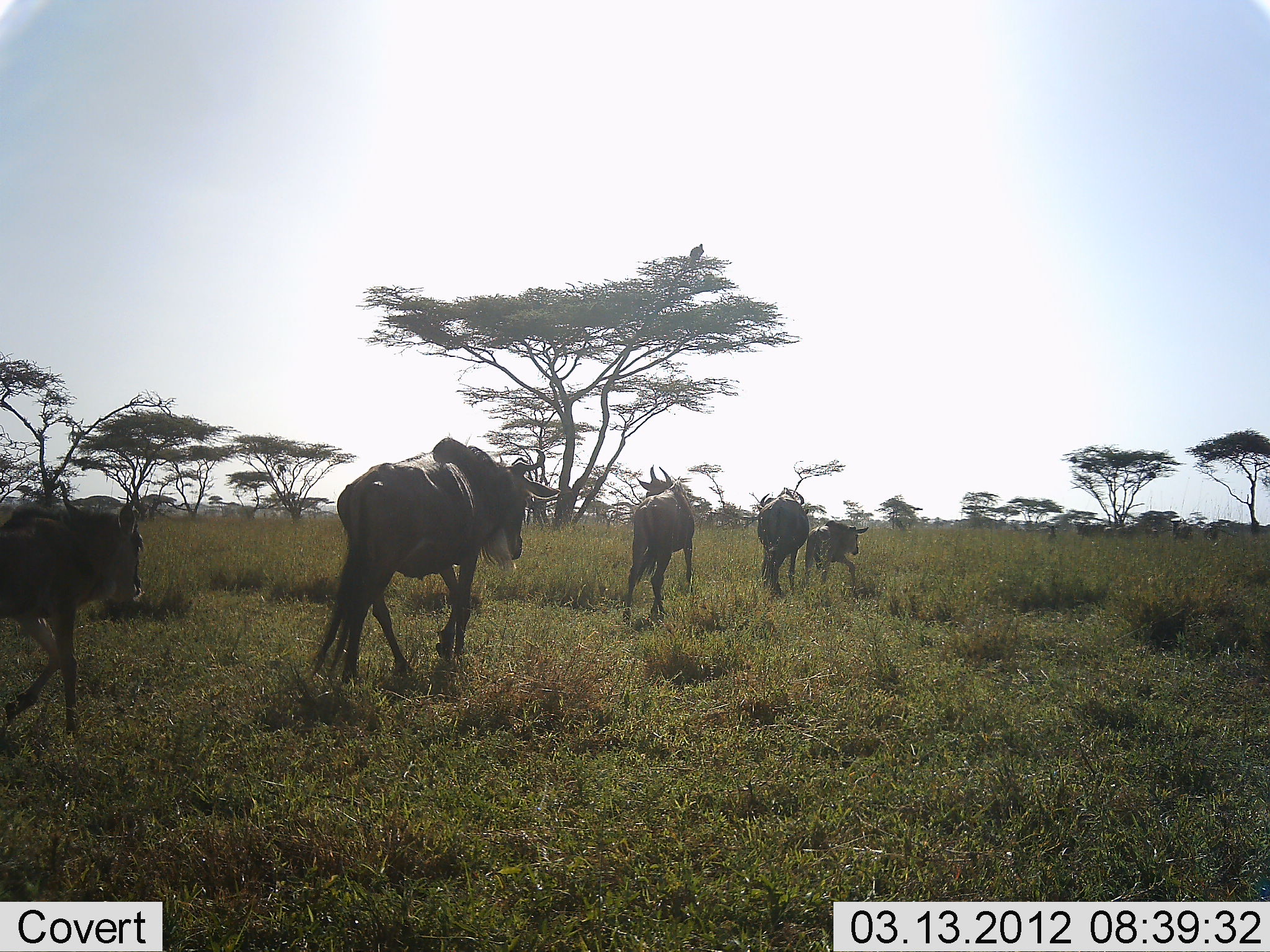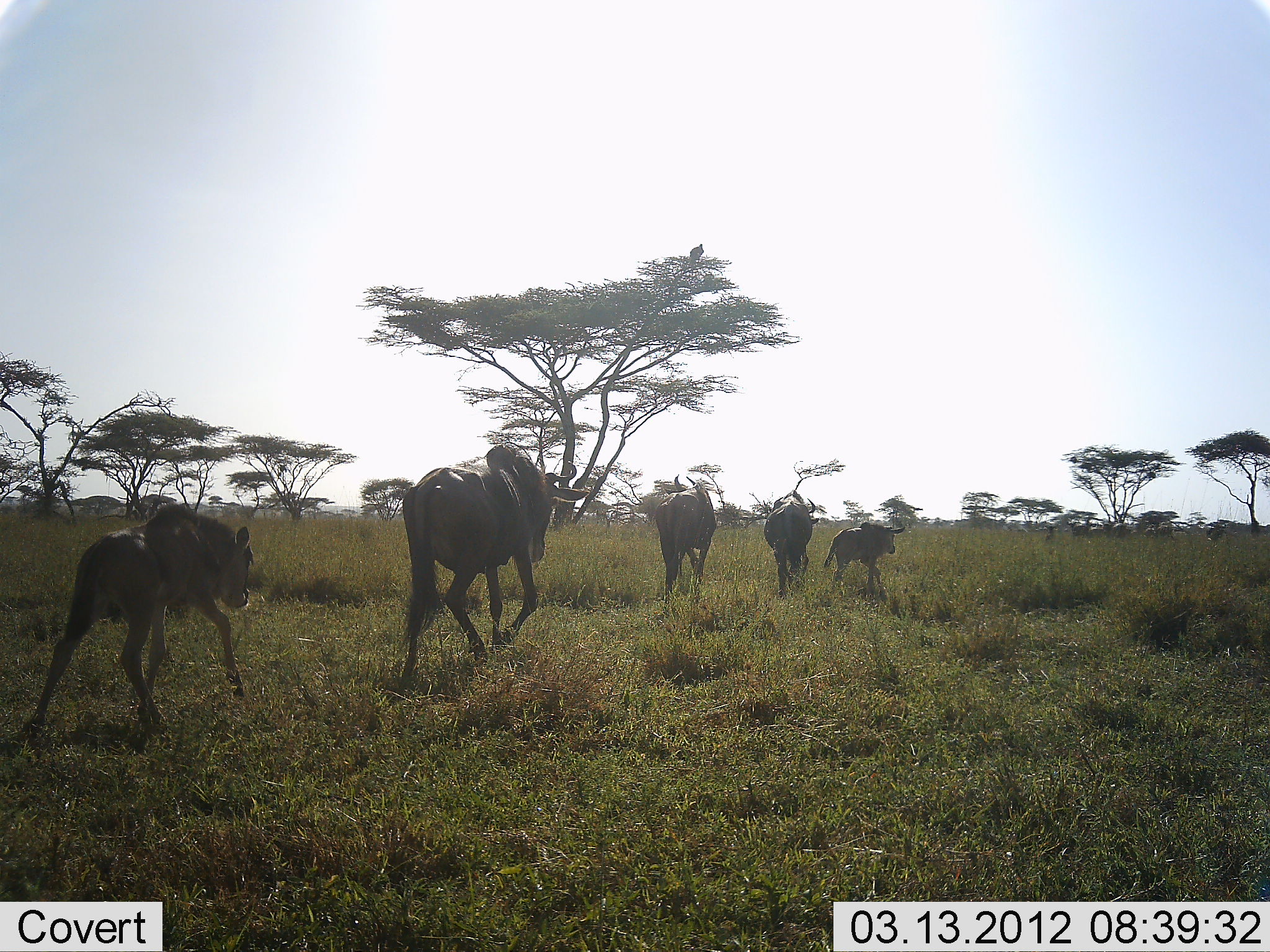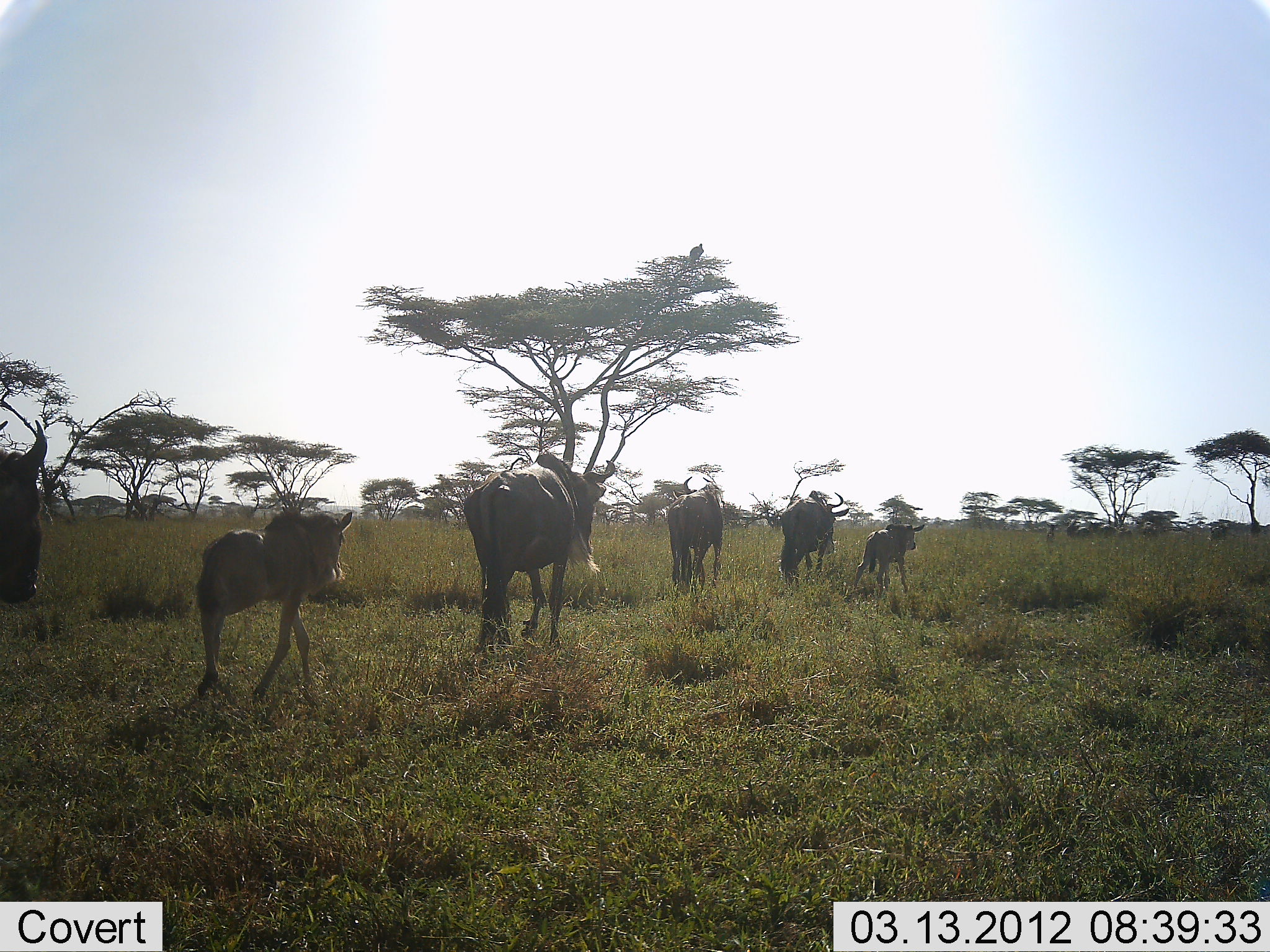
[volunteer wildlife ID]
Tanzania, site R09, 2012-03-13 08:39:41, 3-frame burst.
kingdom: Animalia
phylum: Chordata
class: Mammalia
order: Artiodactyla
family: Bovidae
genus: Connochaetes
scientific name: Connochaetes taurinus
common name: blue wildebeest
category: wildebeest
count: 6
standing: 6%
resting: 0%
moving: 100%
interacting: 0%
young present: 80%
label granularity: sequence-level